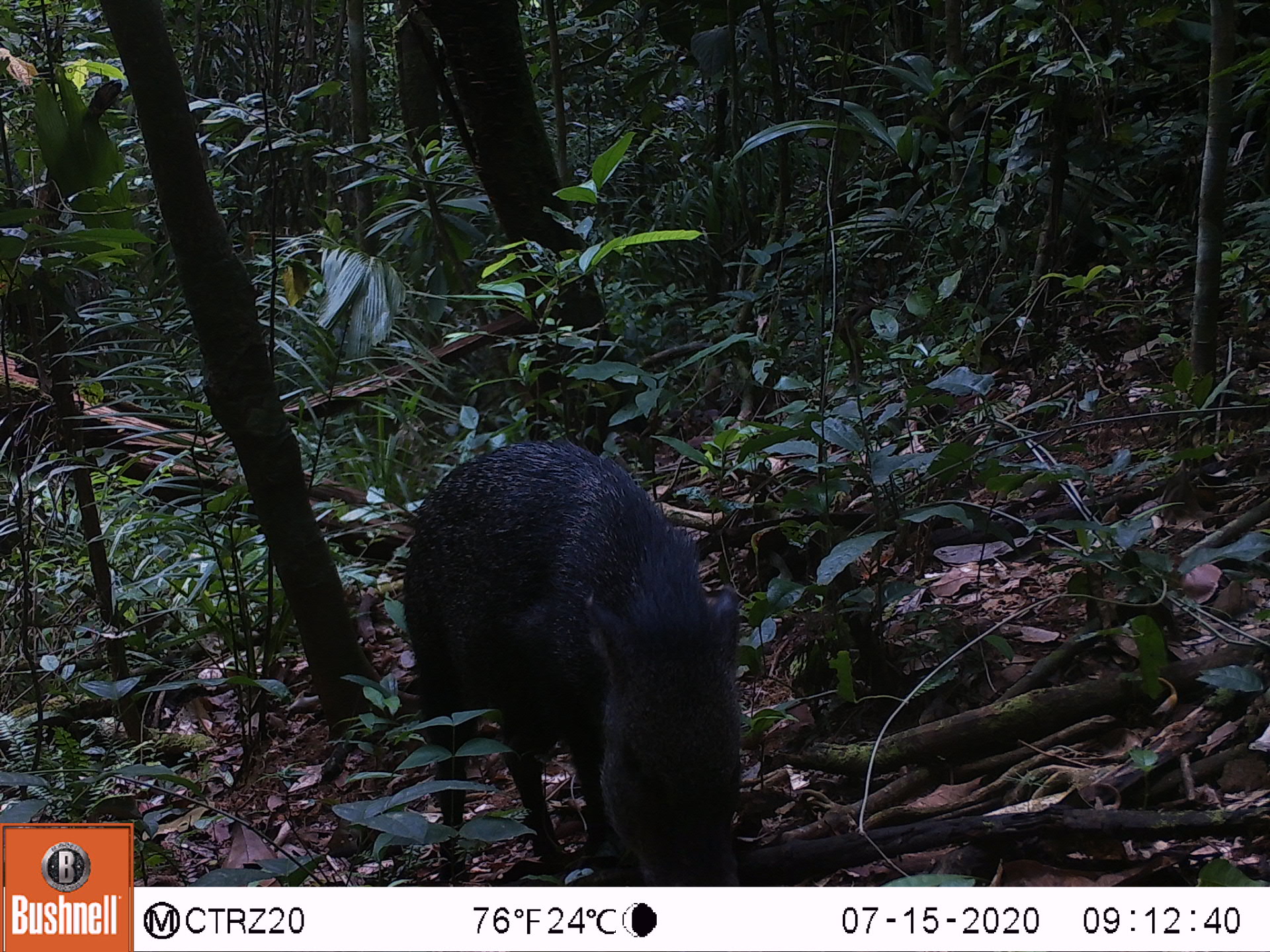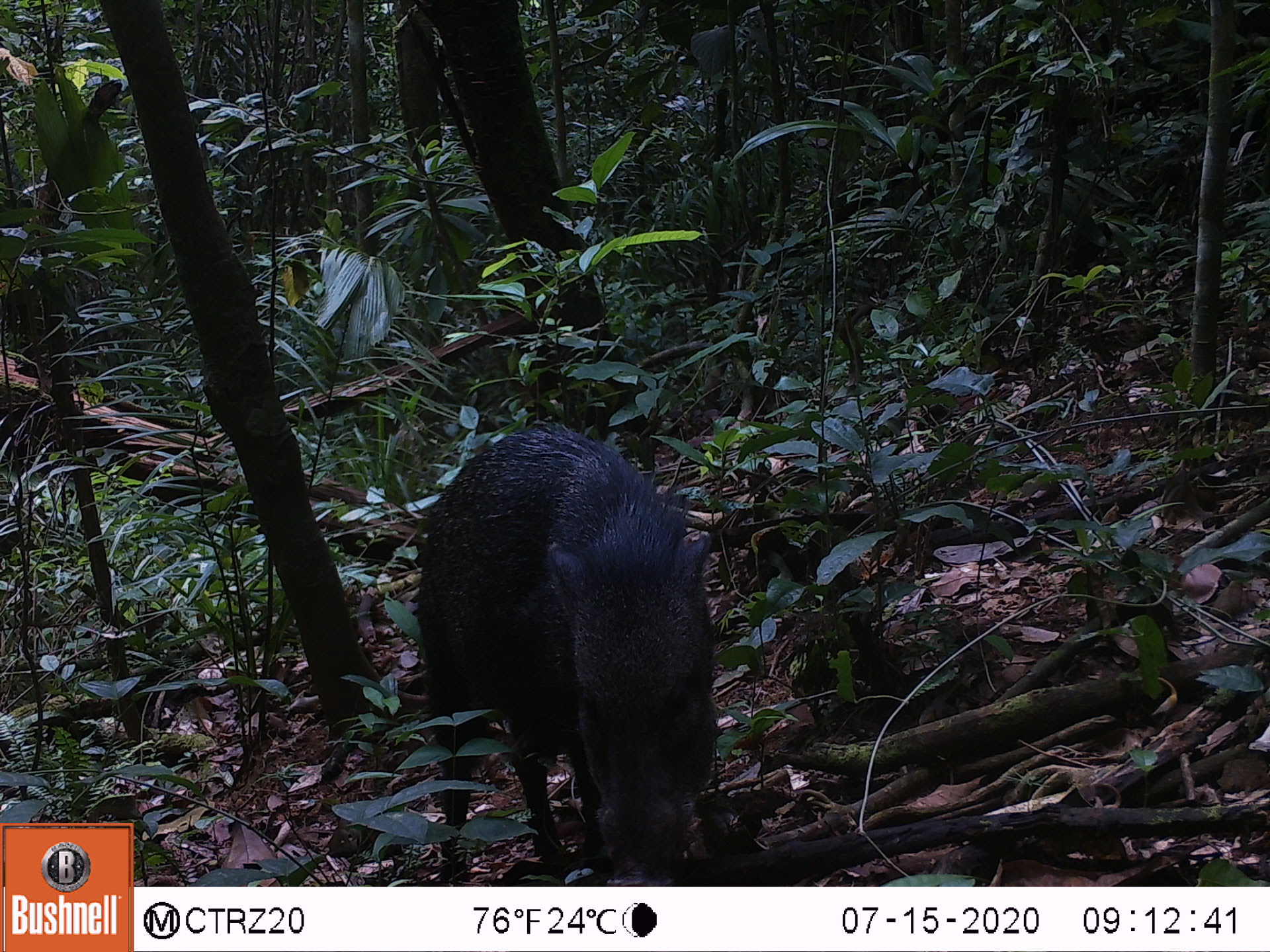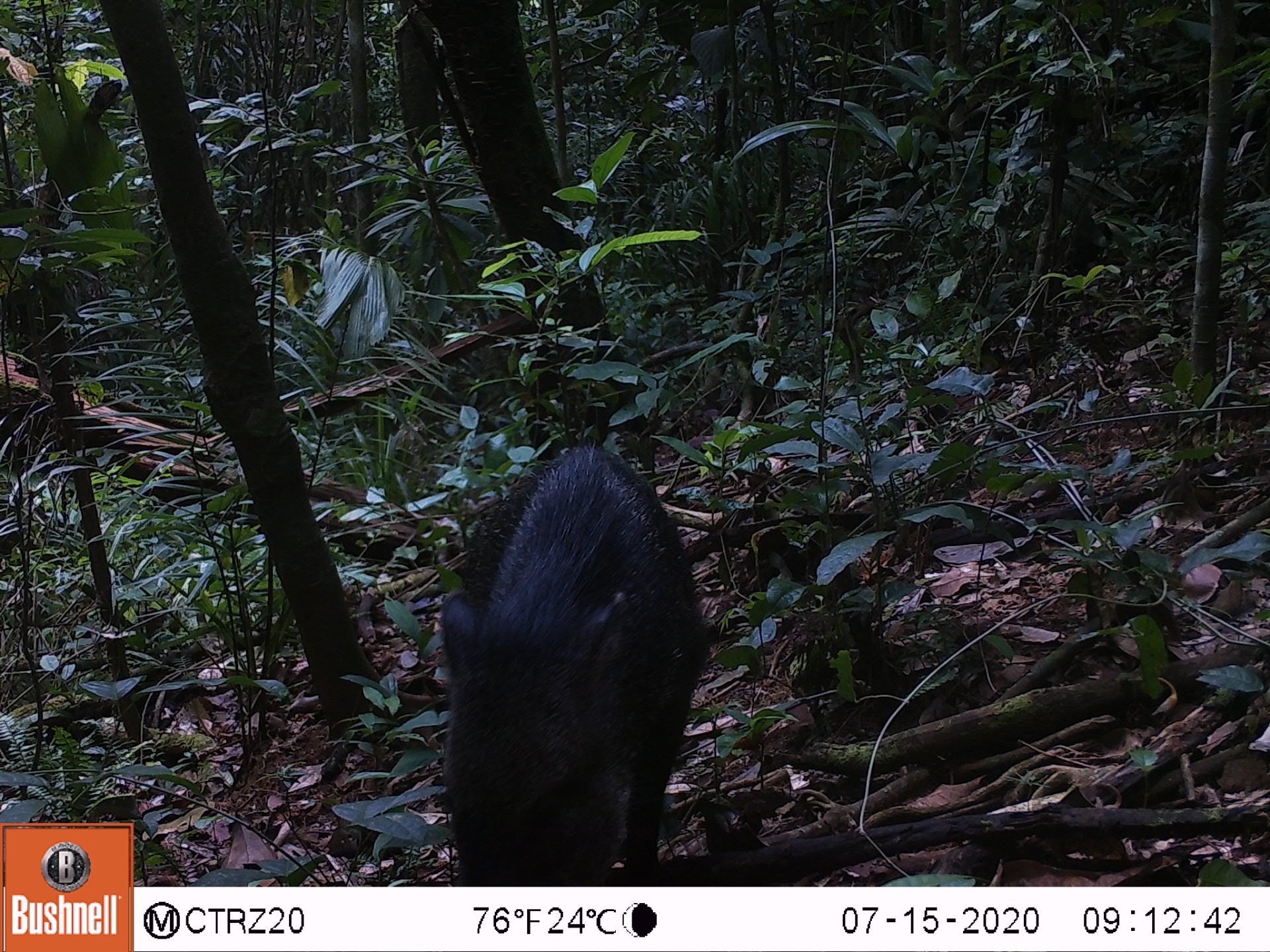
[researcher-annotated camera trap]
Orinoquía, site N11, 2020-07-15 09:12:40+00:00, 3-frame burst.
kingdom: Animalia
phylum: Chordata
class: Mammalia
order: Artiodactyla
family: Tayassuidae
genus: Pecari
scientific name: Pecari tajacu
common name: collared peccary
Collared peccary (Pecari tajacu).